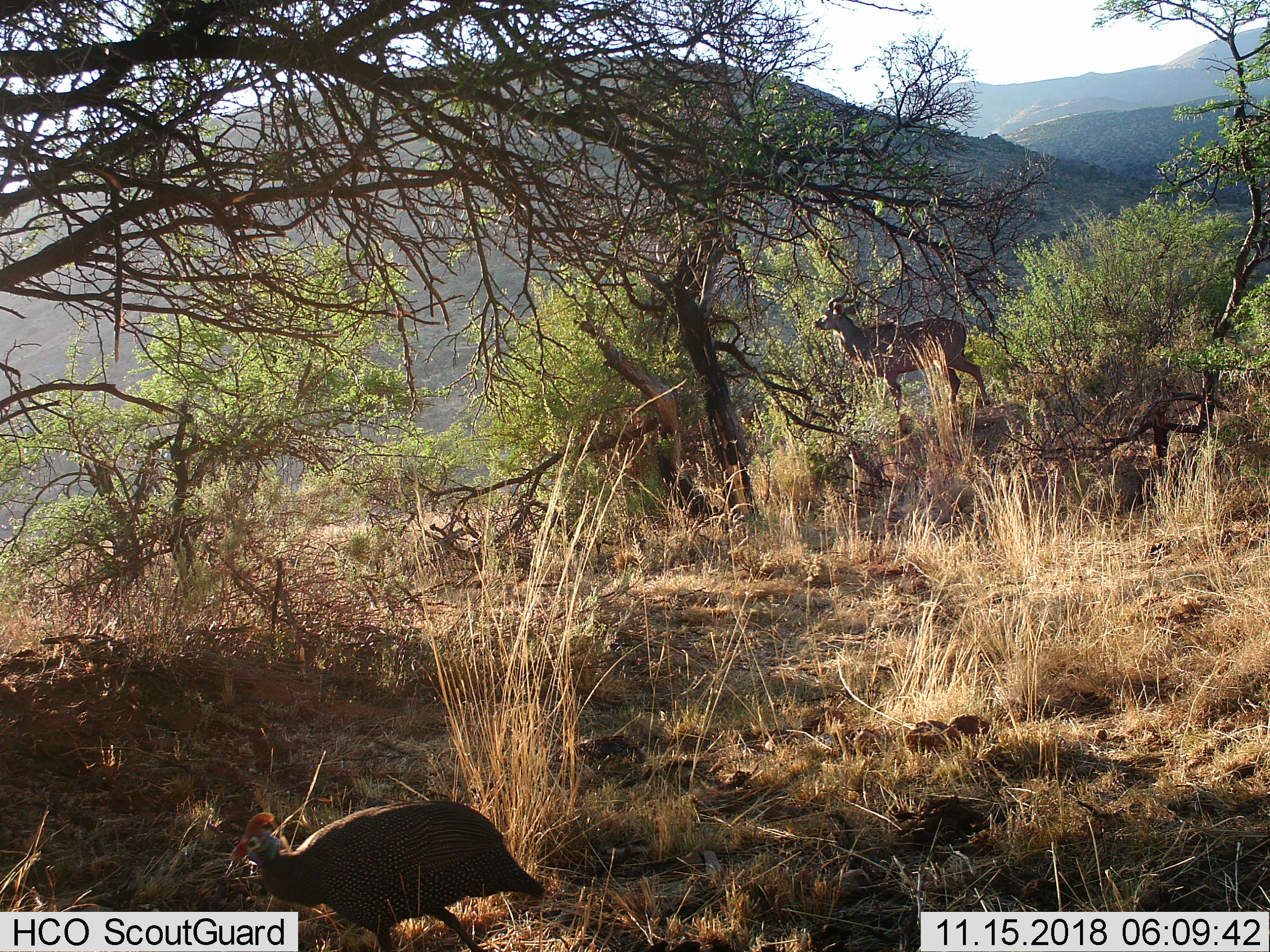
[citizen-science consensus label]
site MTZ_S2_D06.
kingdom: Animalia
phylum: Chordata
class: Aves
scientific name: Aves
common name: bird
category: birdother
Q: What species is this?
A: Birdother (bird) (Aves).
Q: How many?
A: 1.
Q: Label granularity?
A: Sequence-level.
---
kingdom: Animalia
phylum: Chordata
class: Mammalia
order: Artiodactyla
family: Bovidae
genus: Tragelaphus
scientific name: Tragelaphus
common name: kudu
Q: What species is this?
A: Kudu (Tragelaphus).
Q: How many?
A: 1.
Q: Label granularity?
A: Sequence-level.